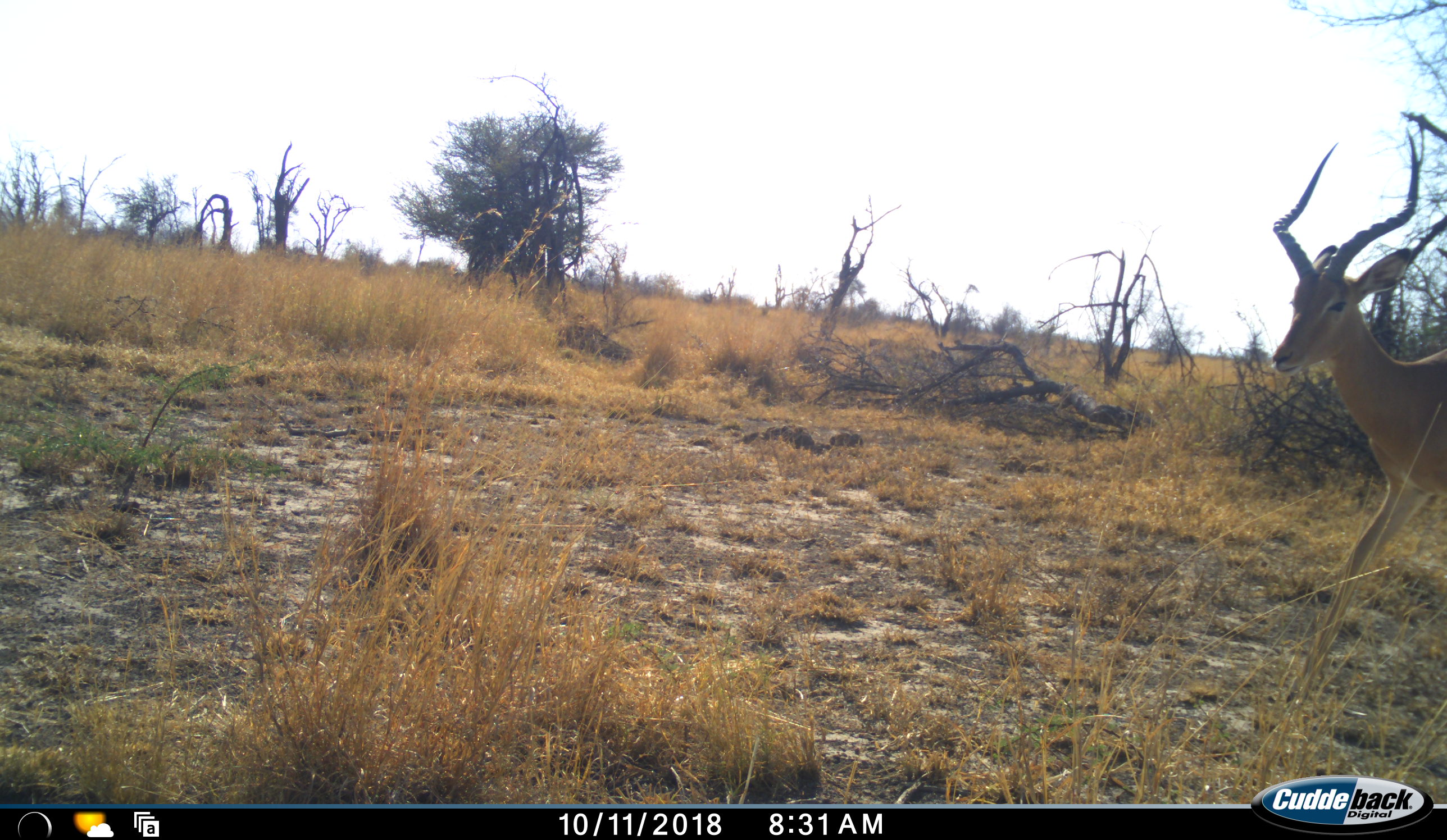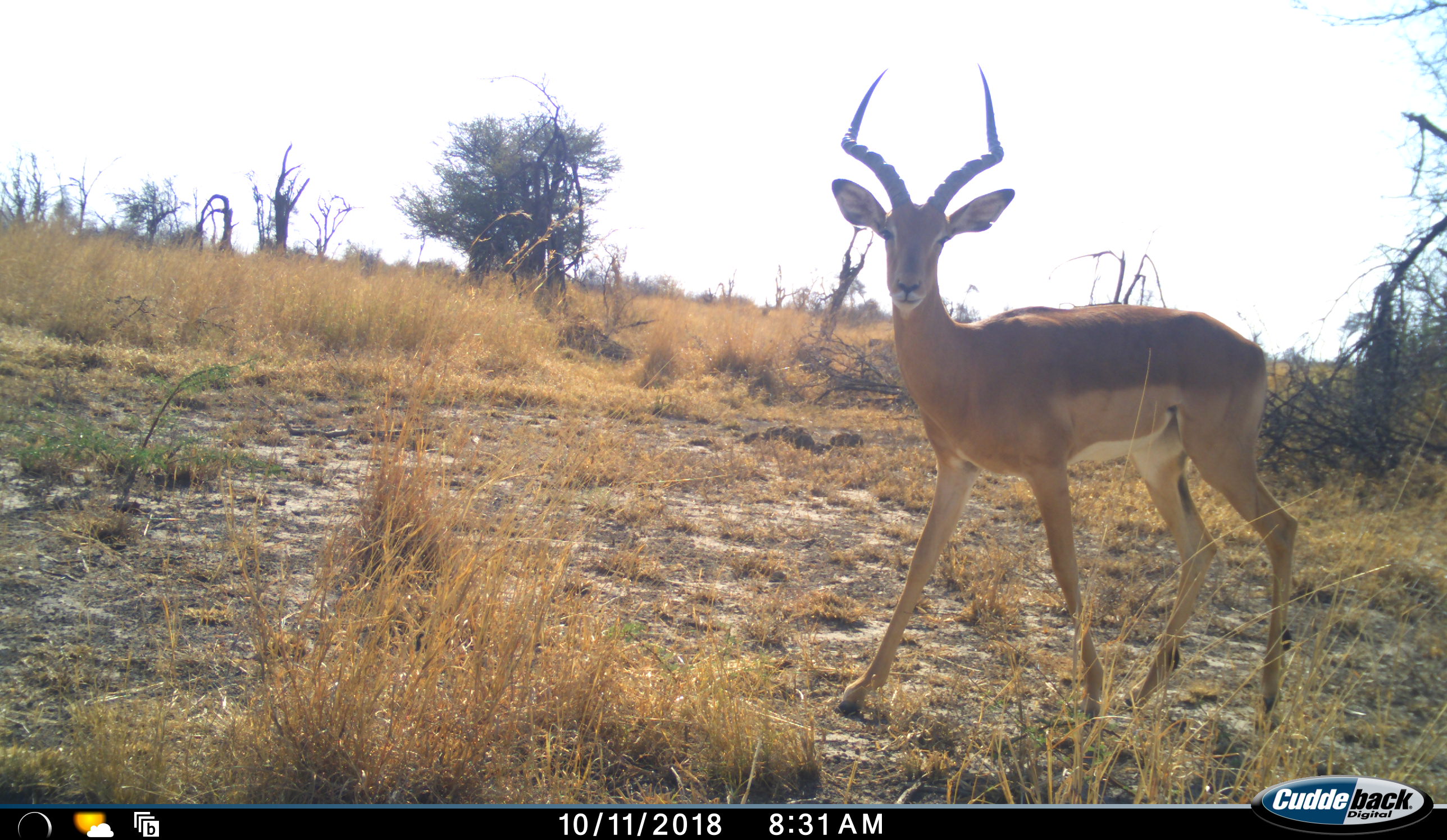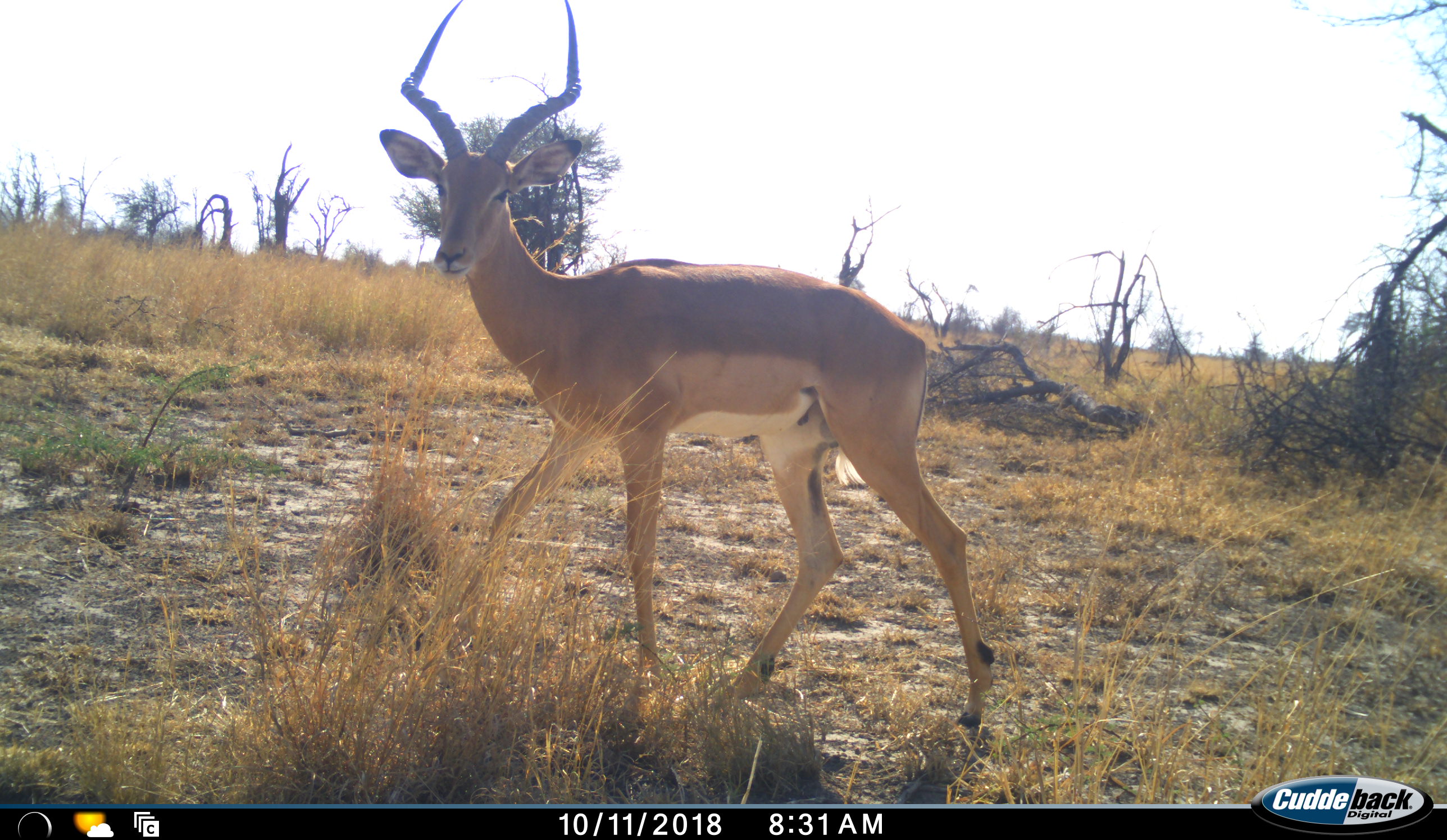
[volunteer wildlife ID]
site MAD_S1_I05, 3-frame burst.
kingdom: Animalia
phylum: Chordata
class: Mammalia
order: Artiodactyla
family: Bovidae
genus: Aepyceros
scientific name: Aepyceros melampus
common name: impala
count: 1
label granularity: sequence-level